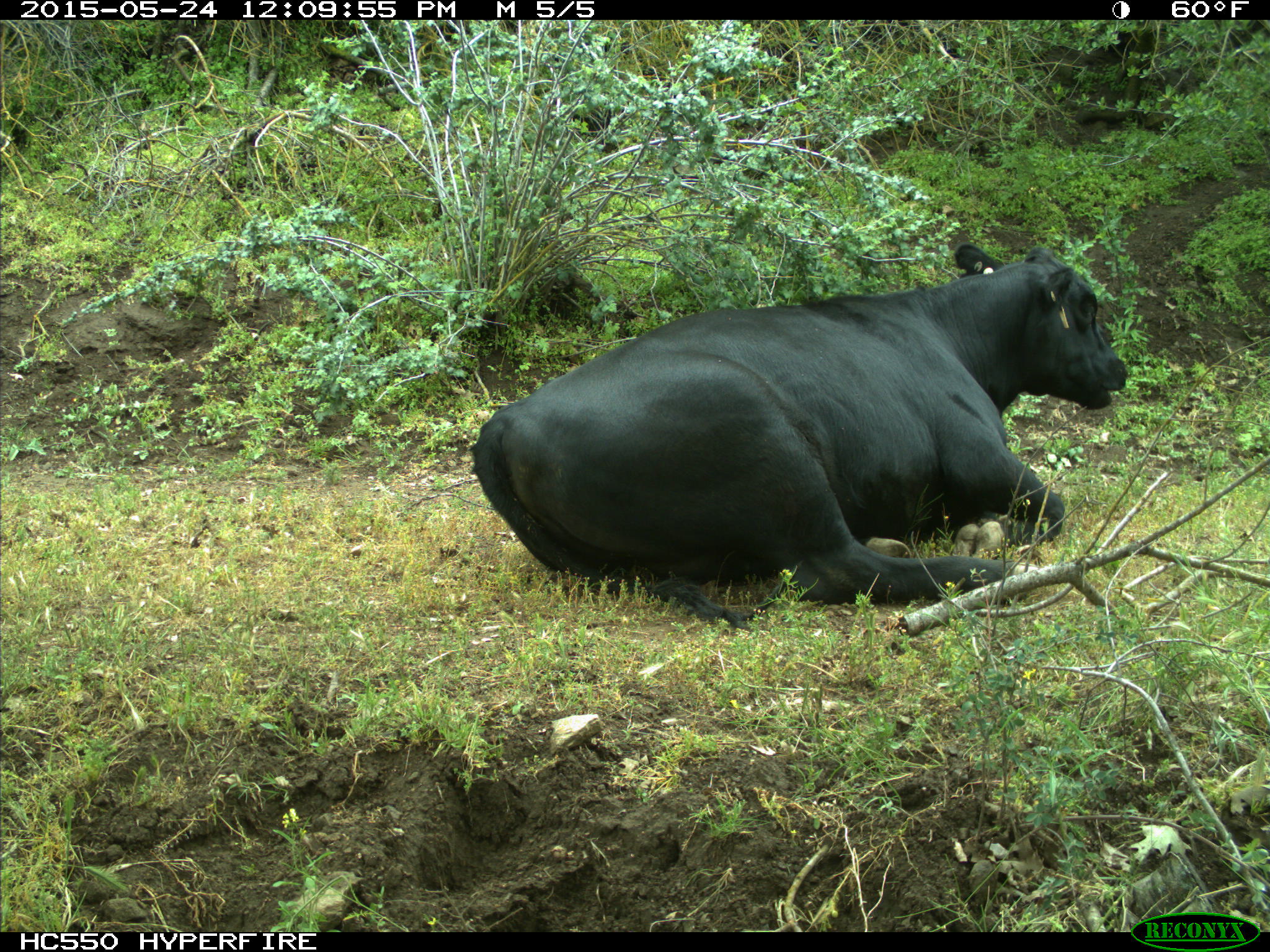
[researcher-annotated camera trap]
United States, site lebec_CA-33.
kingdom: Animalia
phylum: Chordata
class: Mammalia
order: Artiodactyla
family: Bovidae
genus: Bos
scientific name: Bos taurus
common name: domestic cow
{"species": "Bos taurus (domestic cow)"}